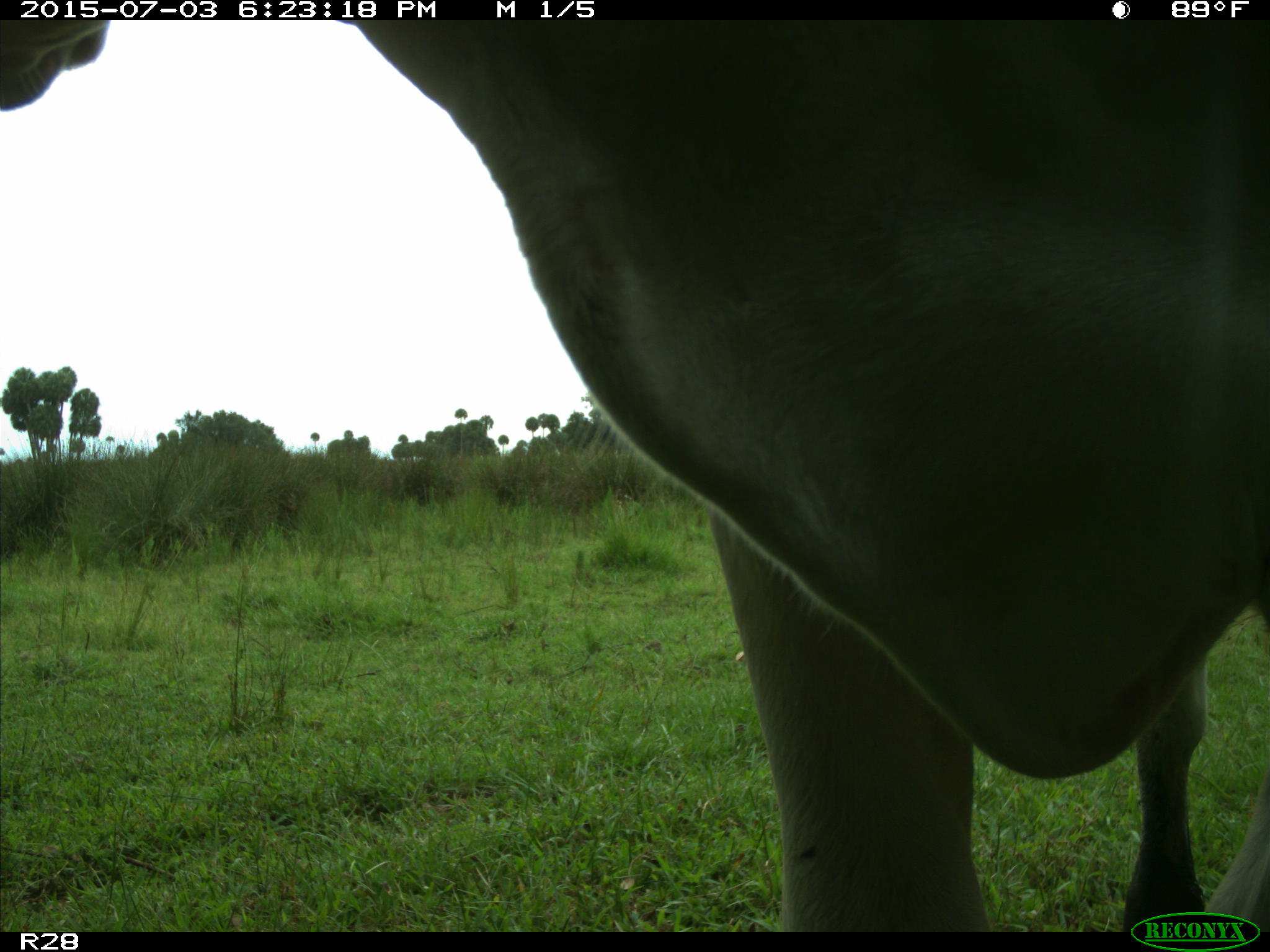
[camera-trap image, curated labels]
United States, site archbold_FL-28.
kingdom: Animalia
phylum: Chordata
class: Mammalia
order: Artiodactyla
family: Bovidae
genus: Bos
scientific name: Bos taurus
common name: domestic cow